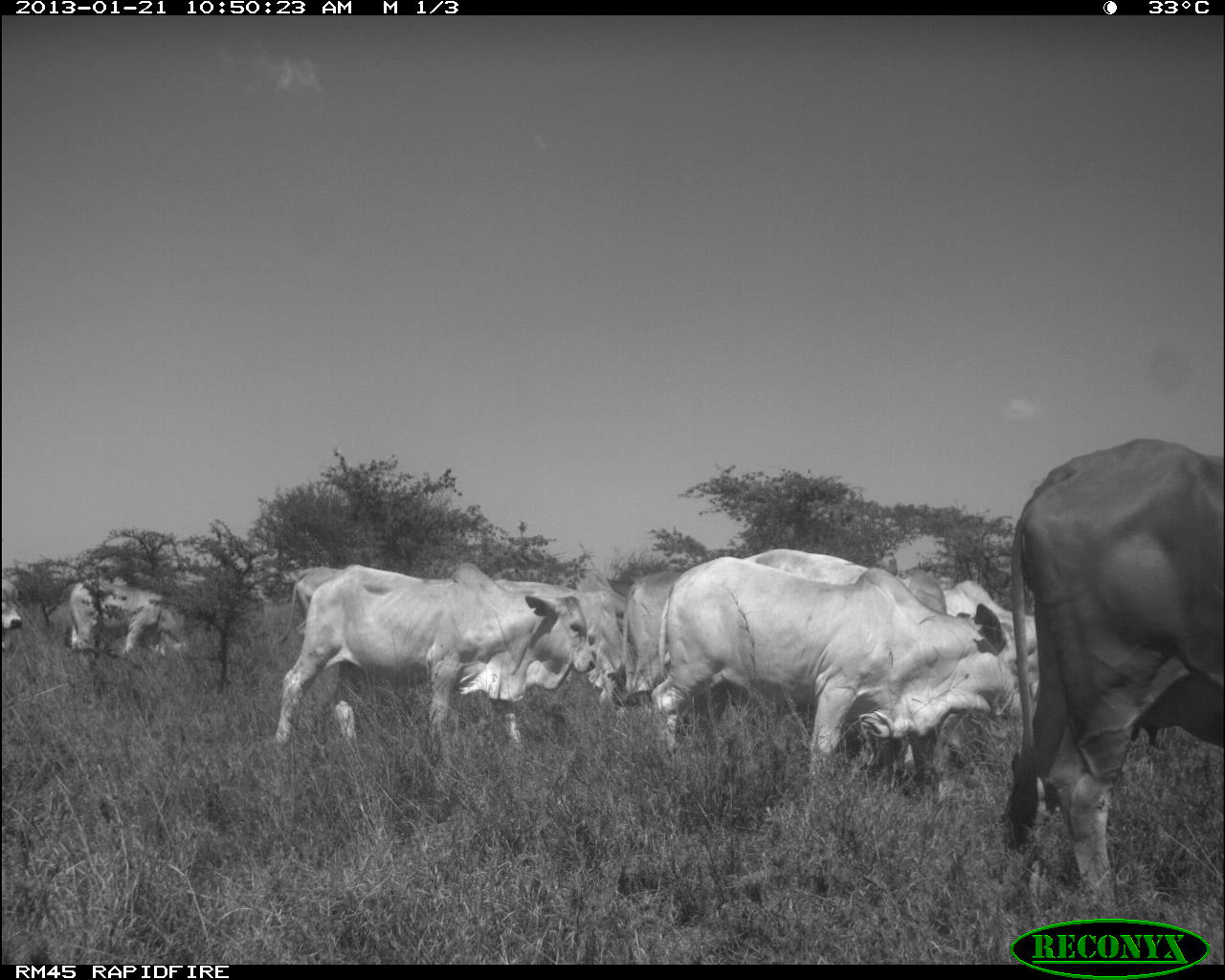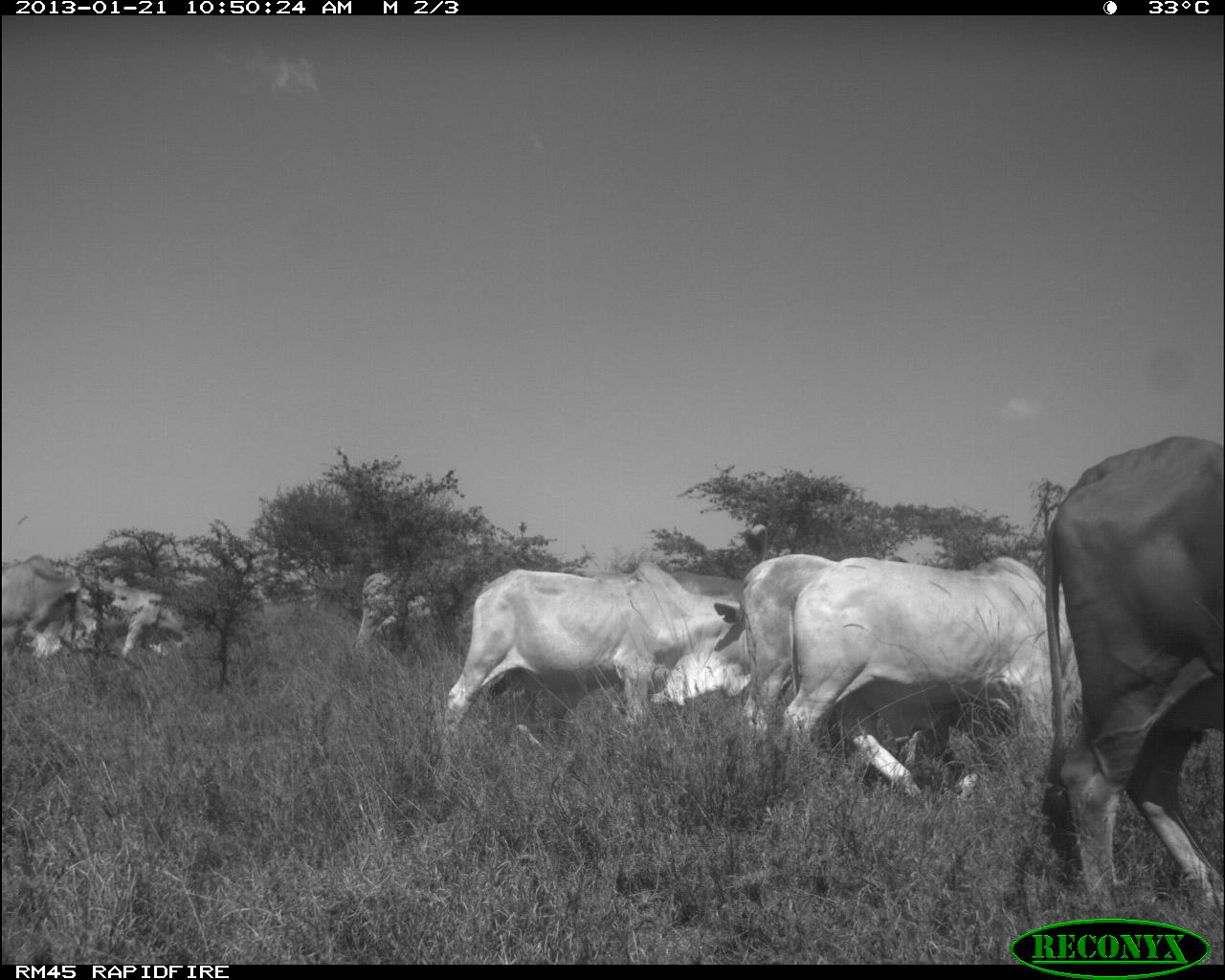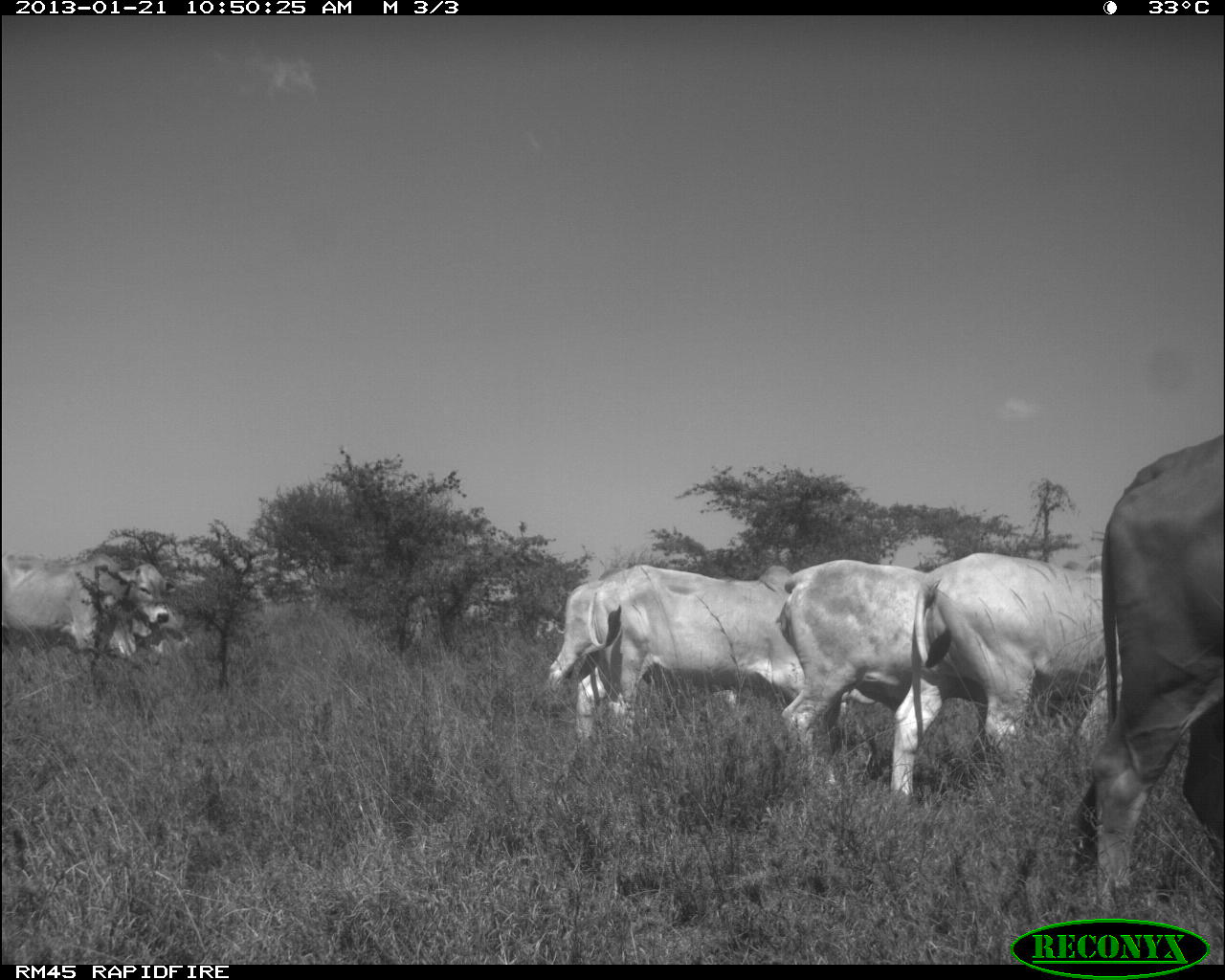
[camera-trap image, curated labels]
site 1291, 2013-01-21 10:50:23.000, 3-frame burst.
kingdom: Animalia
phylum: Chordata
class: Mammalia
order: Artiodactyla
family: Bovidae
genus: Bos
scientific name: Bos taurus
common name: domestic cattle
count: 9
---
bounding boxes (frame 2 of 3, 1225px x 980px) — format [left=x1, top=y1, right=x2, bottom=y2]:
bos taurus: [left=1037, top=436, right=1218, bottom=922]; [left=781, top=556, right=1077, bottom=799]; [left=732, top=553, right=986, bottom=801]; [left=442, top=563, right=750, bottom=738]; [left=98, top=573, right=199, bottom=665]; [left=0, top=554, right=87, bottom=658]; [left=354, top=571, right=434, bottom=655]; [left=586, top=568, right=750, bottom=600]